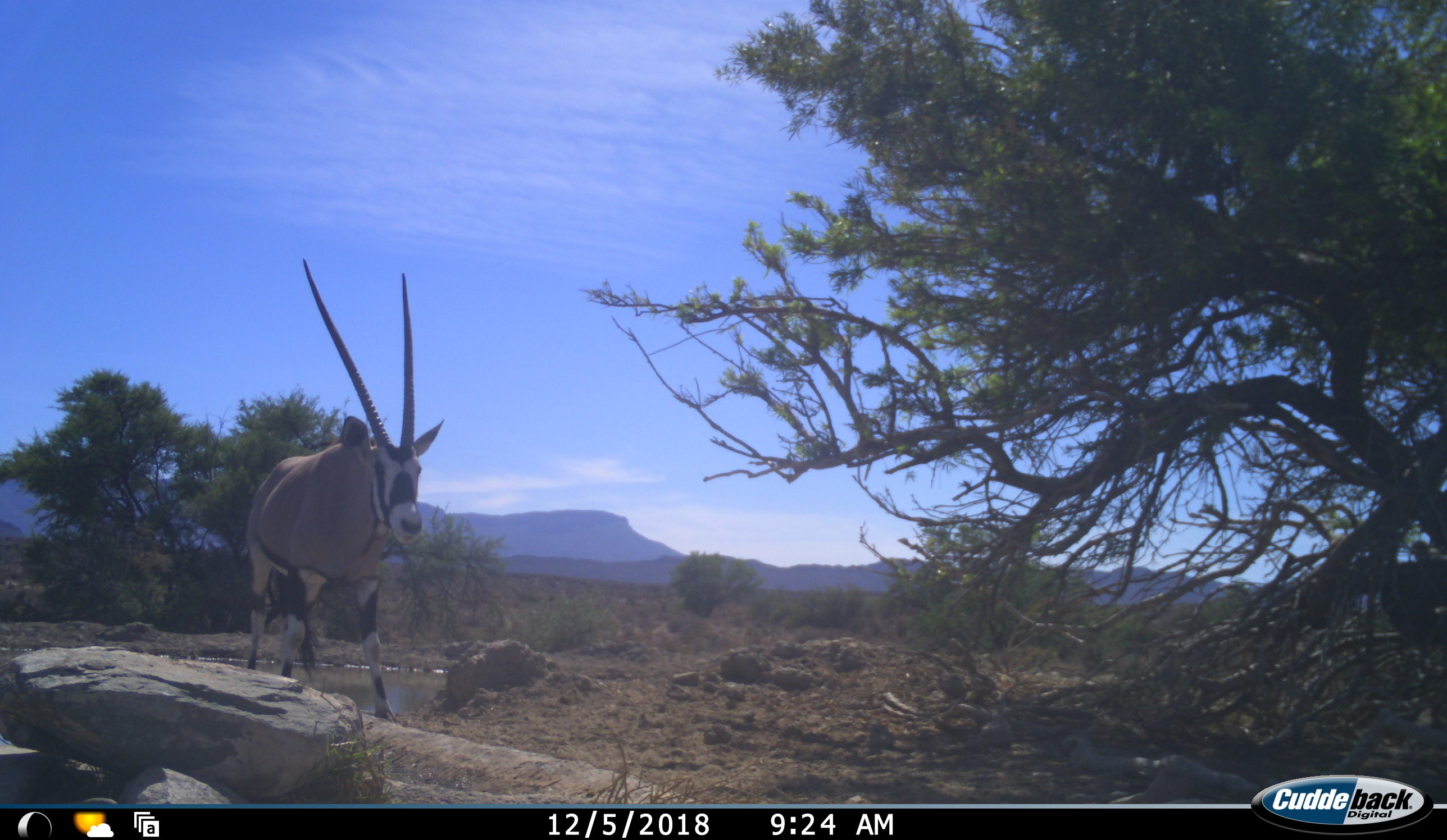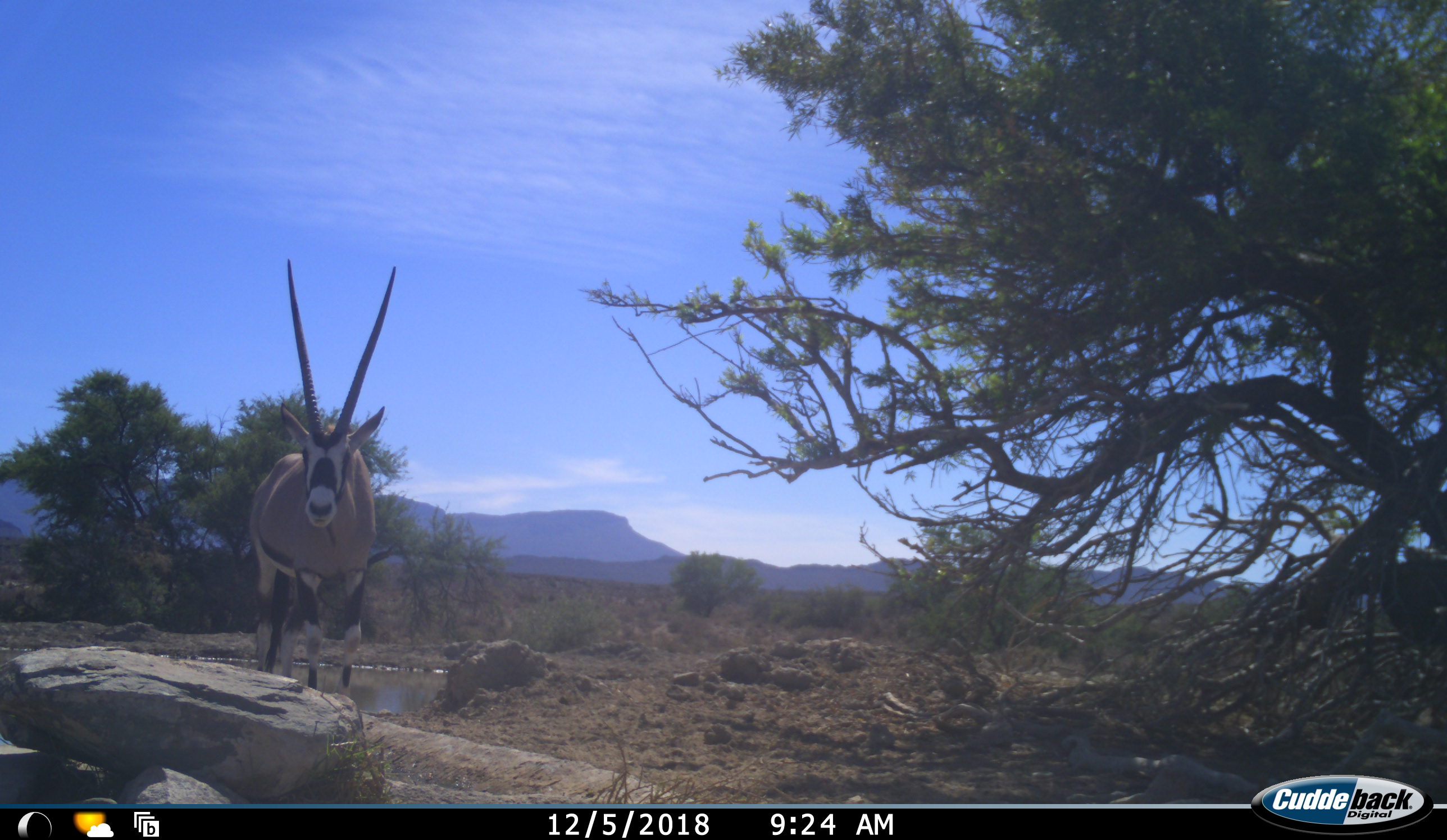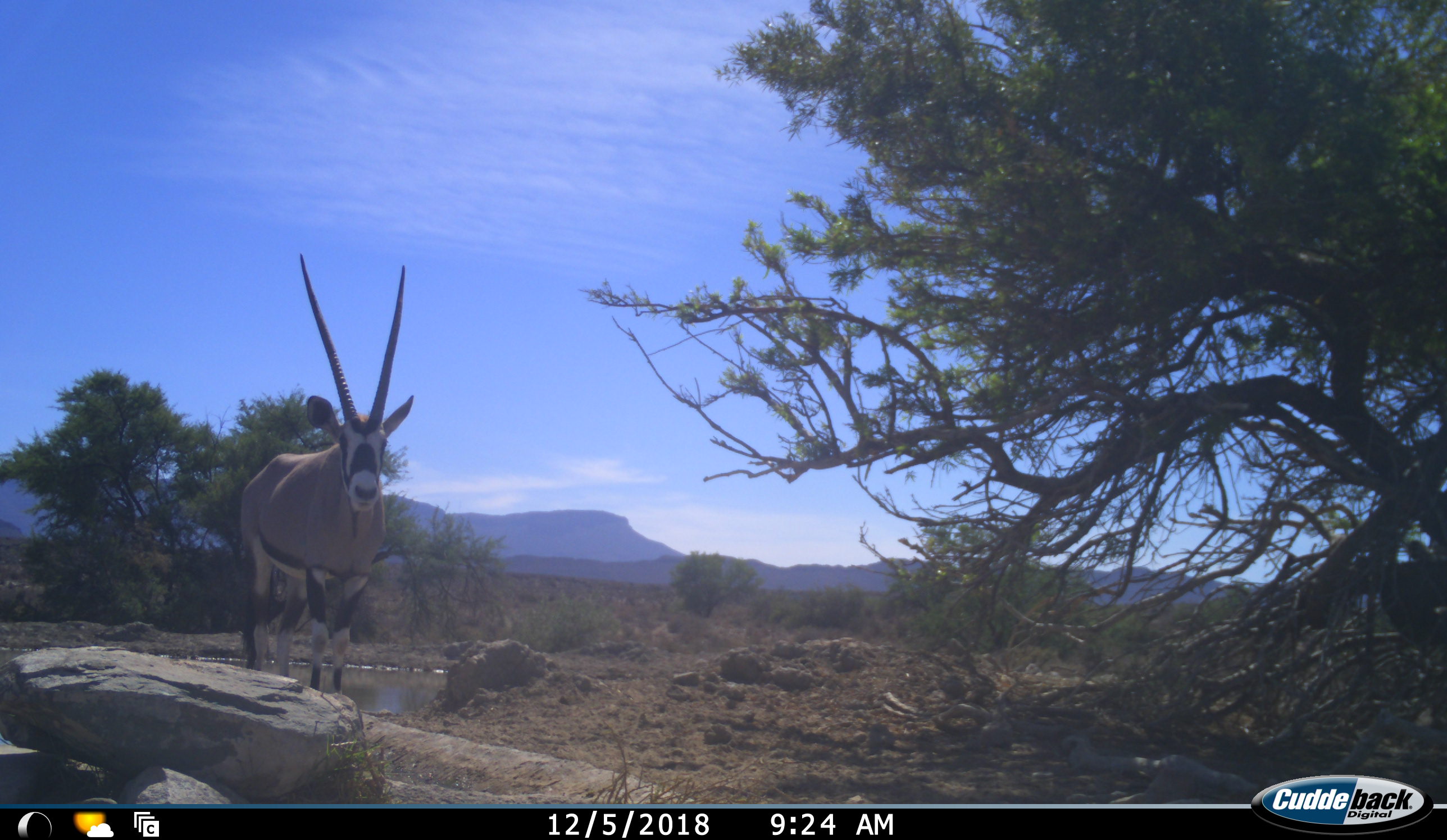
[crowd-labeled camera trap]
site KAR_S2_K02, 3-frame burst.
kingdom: Animalia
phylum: Chordata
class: Mammalia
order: Artiodactyla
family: Bovidae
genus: Oryx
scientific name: Oryx gazella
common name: gemsbok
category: oryx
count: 1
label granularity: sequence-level